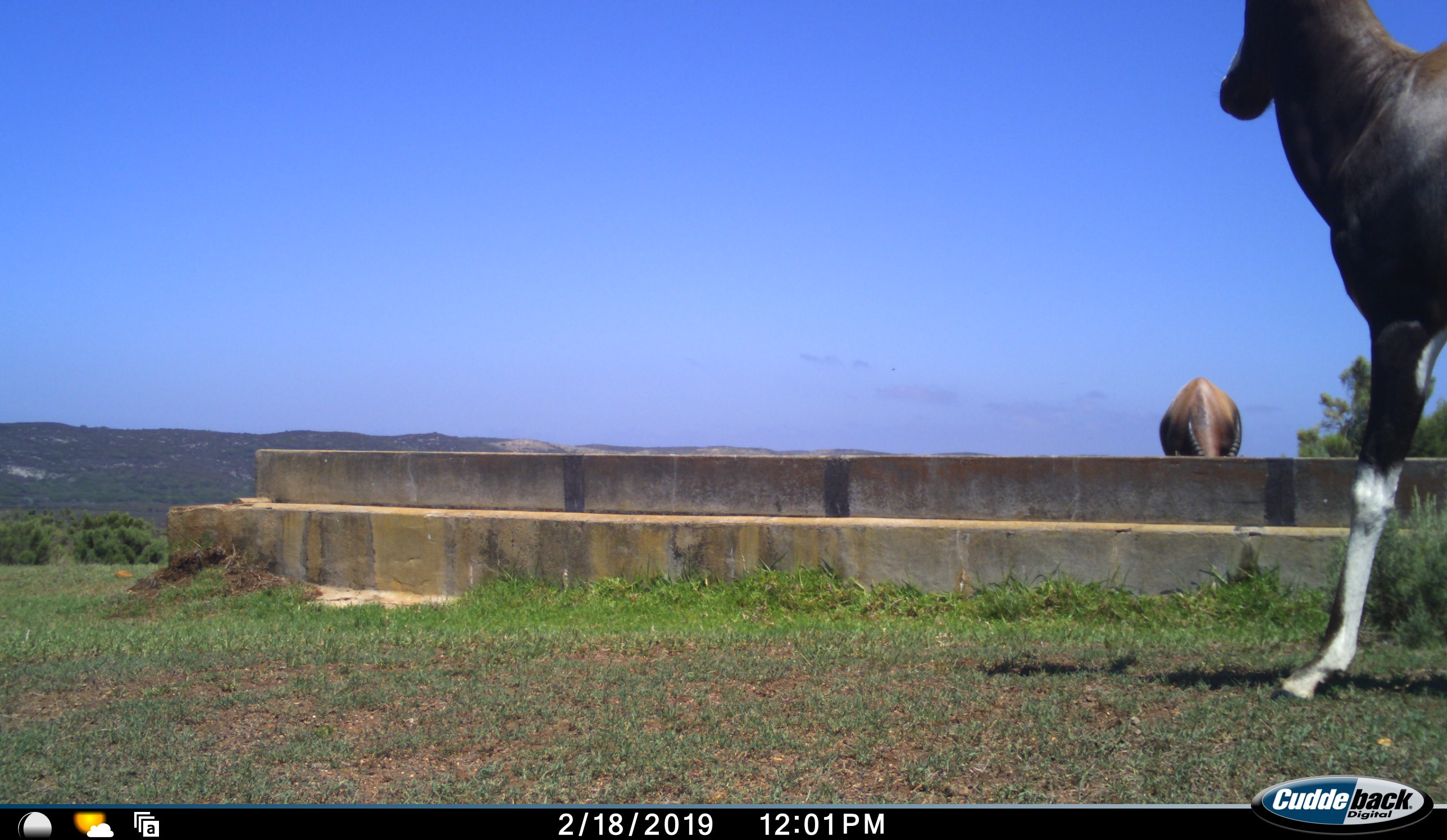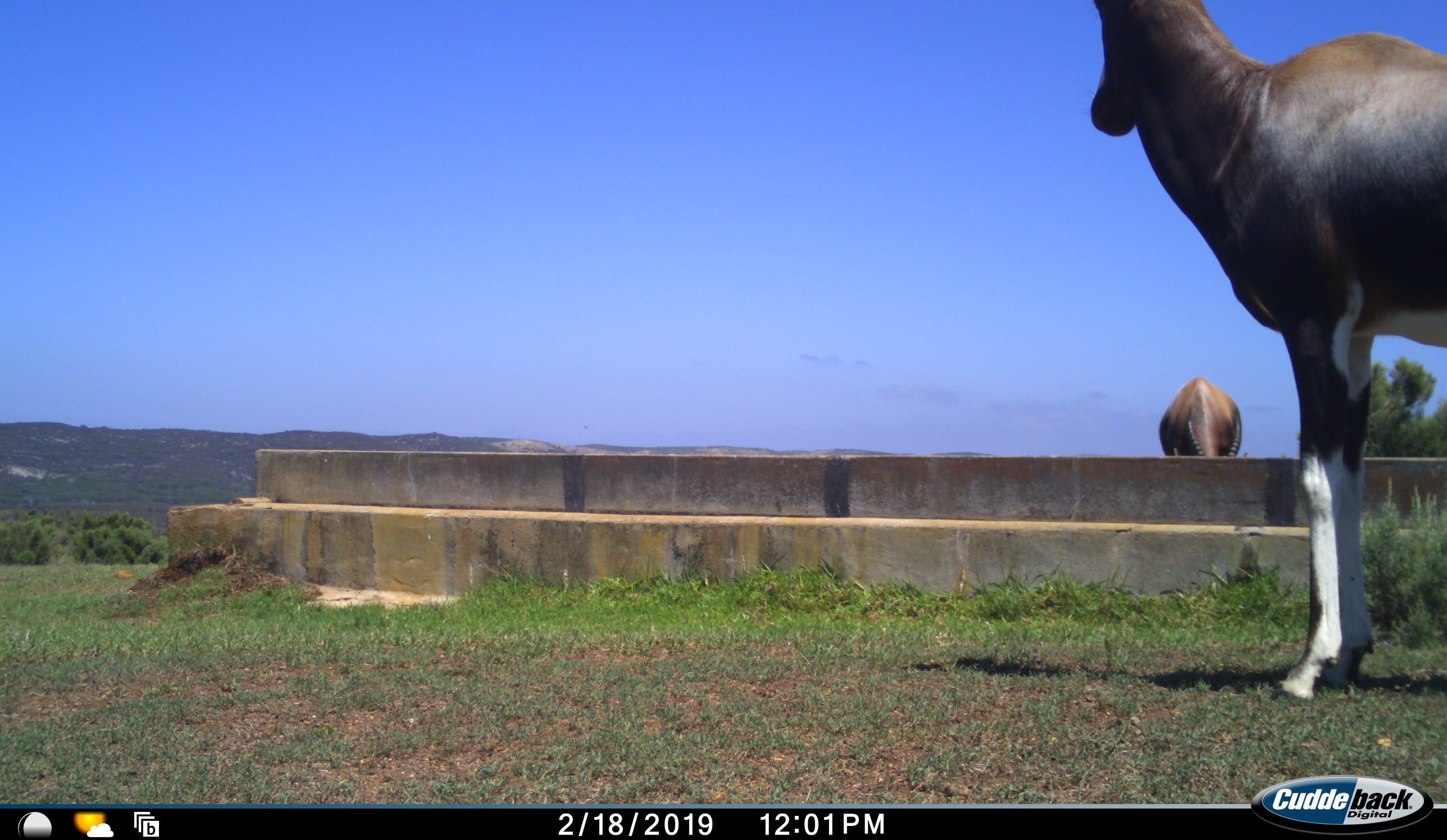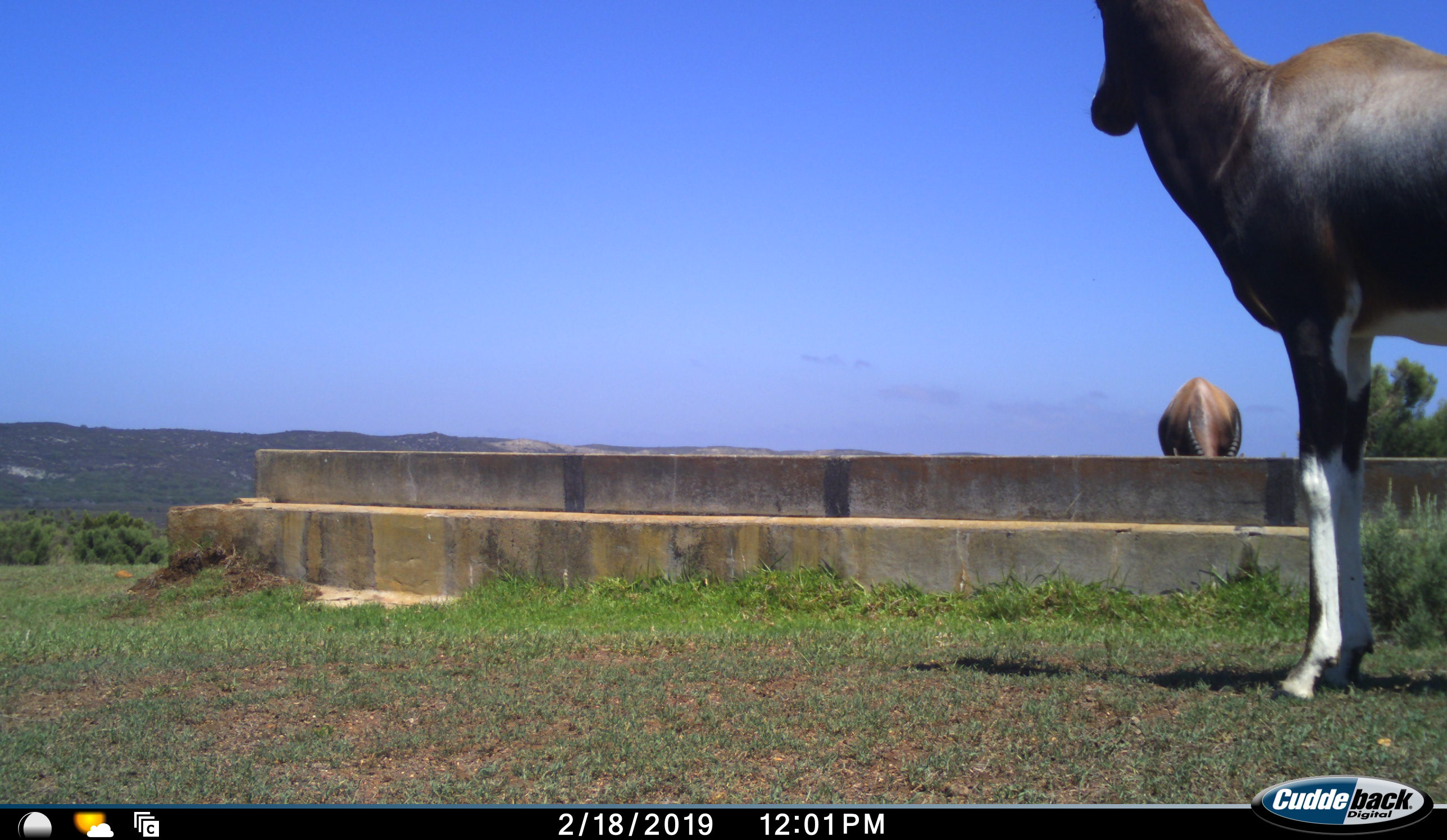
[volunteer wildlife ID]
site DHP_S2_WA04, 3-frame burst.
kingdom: Animalia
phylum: Chordata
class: Mammalia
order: Artiodactyla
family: Bovidae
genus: Damaliscus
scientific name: Damaliscus pygargus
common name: bontebok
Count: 2.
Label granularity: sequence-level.